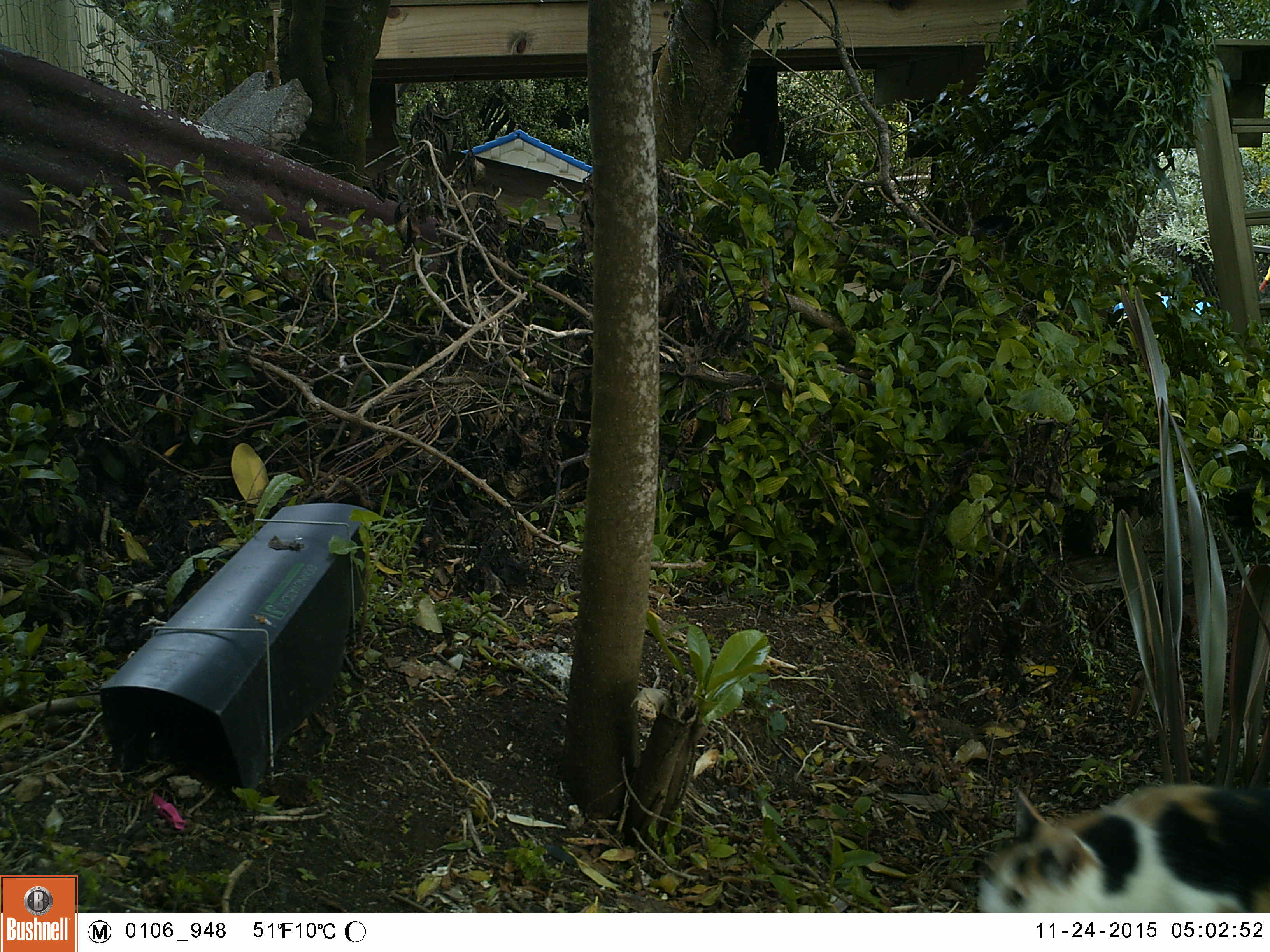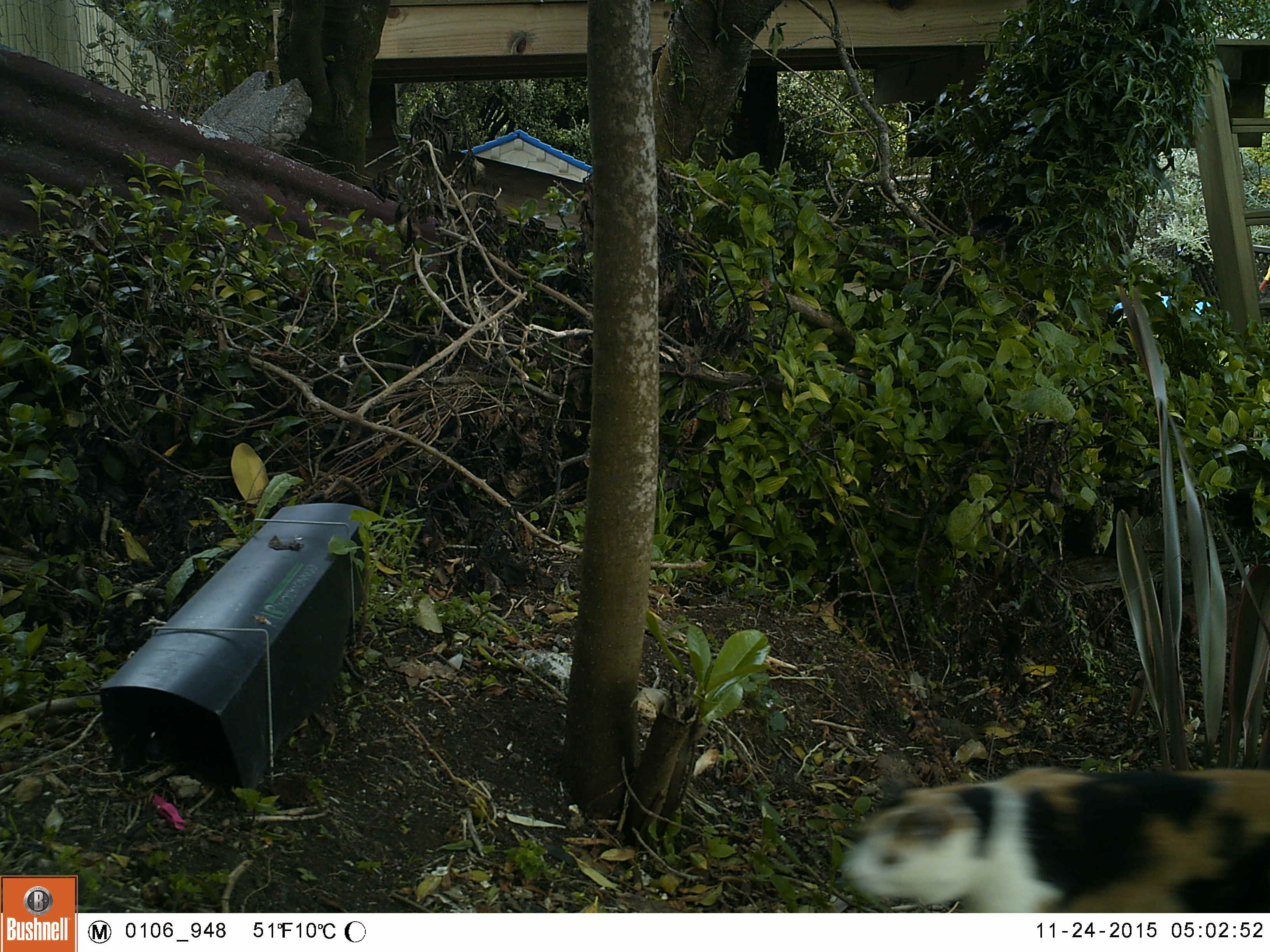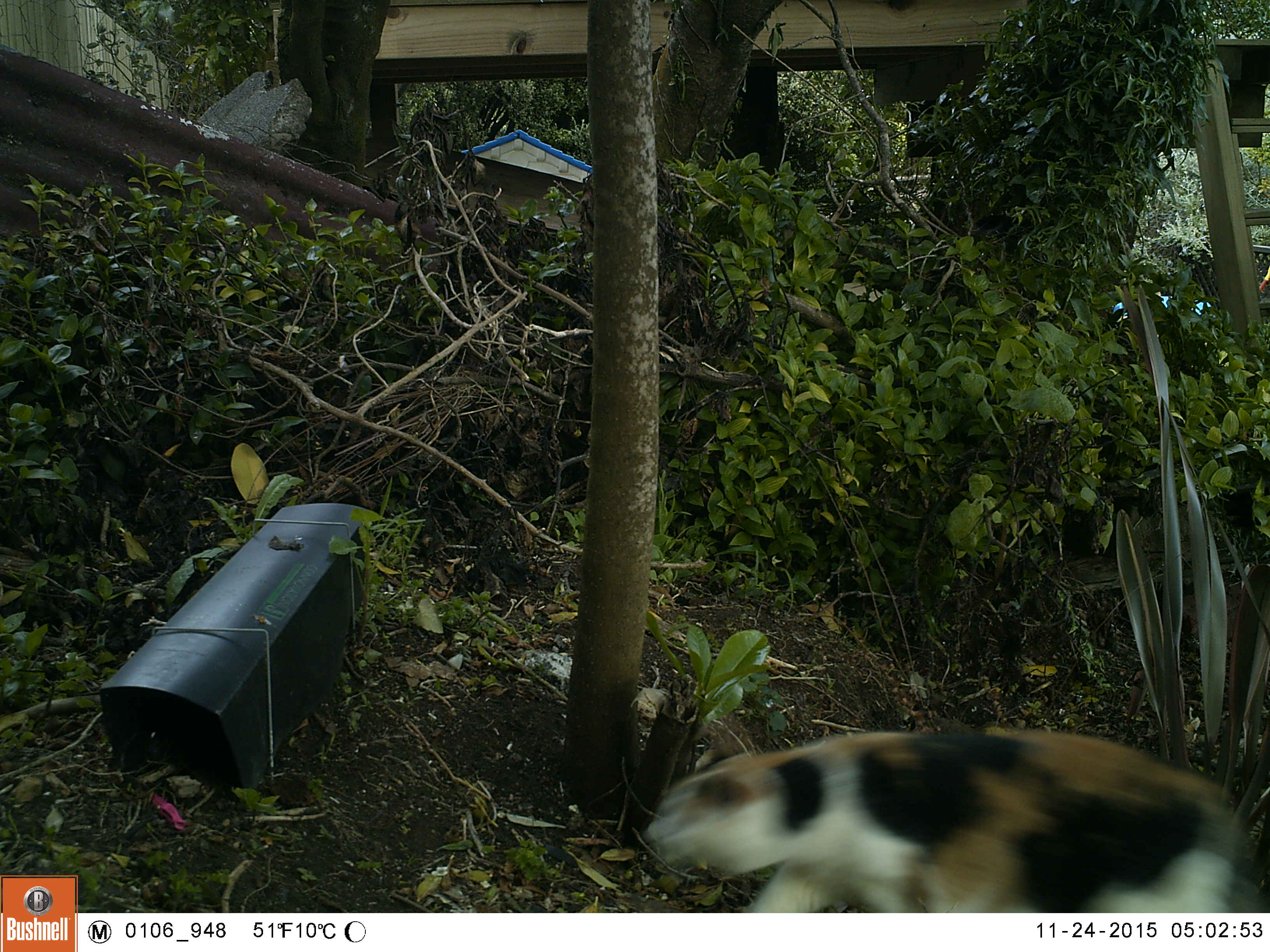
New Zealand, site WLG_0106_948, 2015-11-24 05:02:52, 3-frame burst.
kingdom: Animalia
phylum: Chordata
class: Mammalia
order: Carnivora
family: Felidae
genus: Felis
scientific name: Felis catus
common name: domestic cat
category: cat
Cat (domestic cat) (Felis catus).